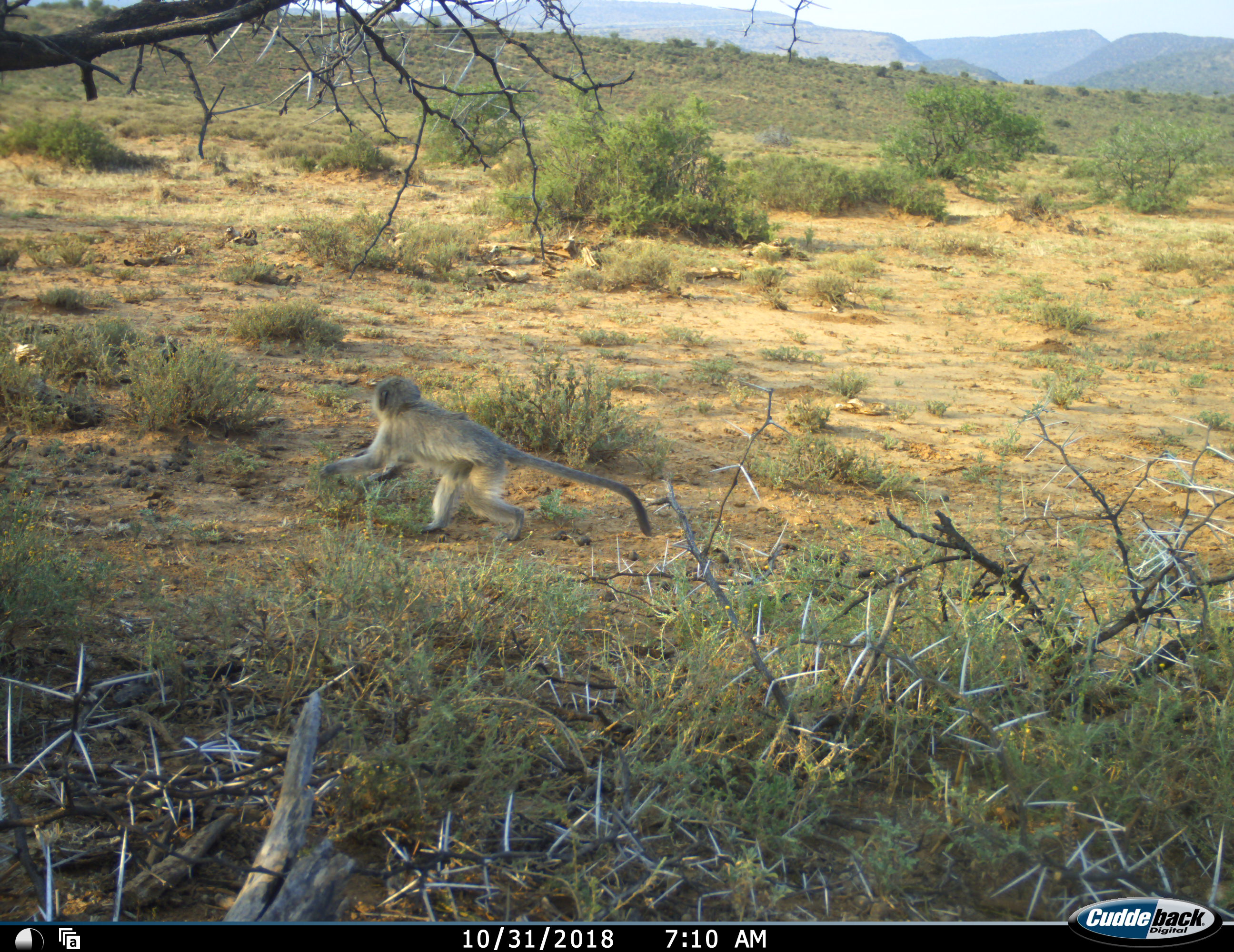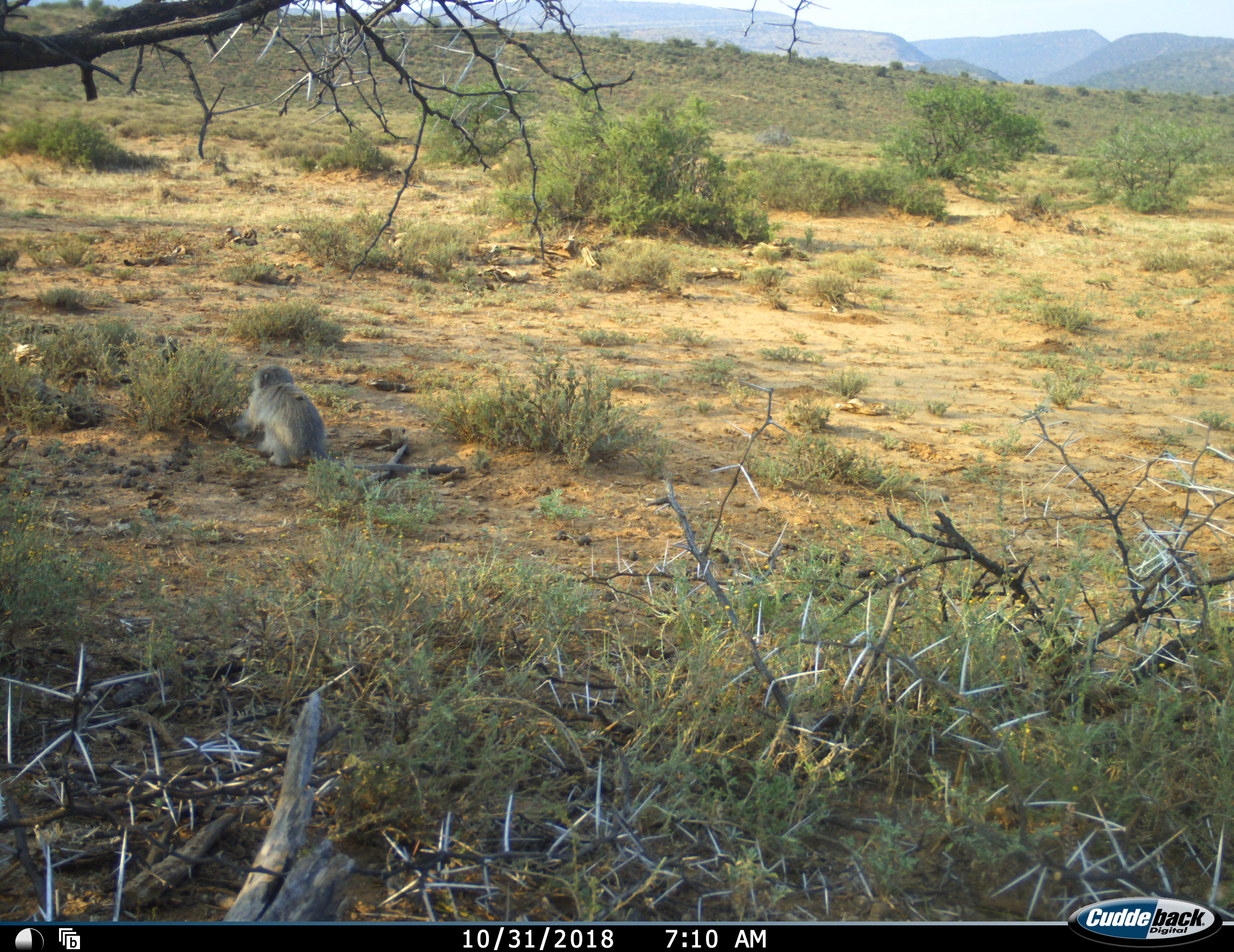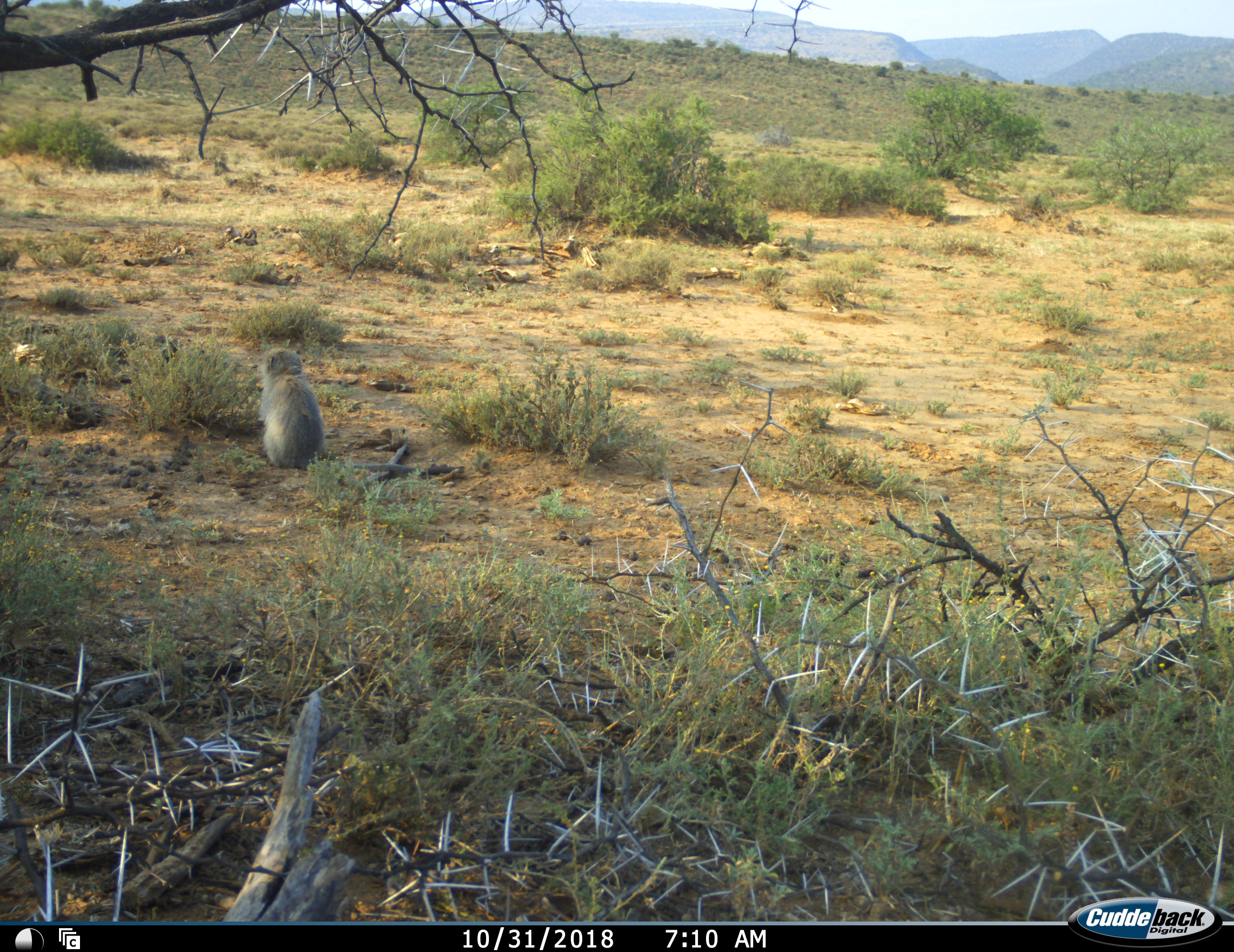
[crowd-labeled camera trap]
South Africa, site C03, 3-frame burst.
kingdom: Animalia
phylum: Chordata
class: Mammalia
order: Primates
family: Cercopithecidae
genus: Chlorocebus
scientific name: Chlorocebus pygerythrus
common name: vervet monkey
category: monkeyvervet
Monkeyvervet (vervet monkey) (Chlorocebus pygerythrus), count 1. Behavior (volunteer vote fractions): standing 10%, resting 10%, moving 90%, interacting 0%. Young present (vote fraction): 30%. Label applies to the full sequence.